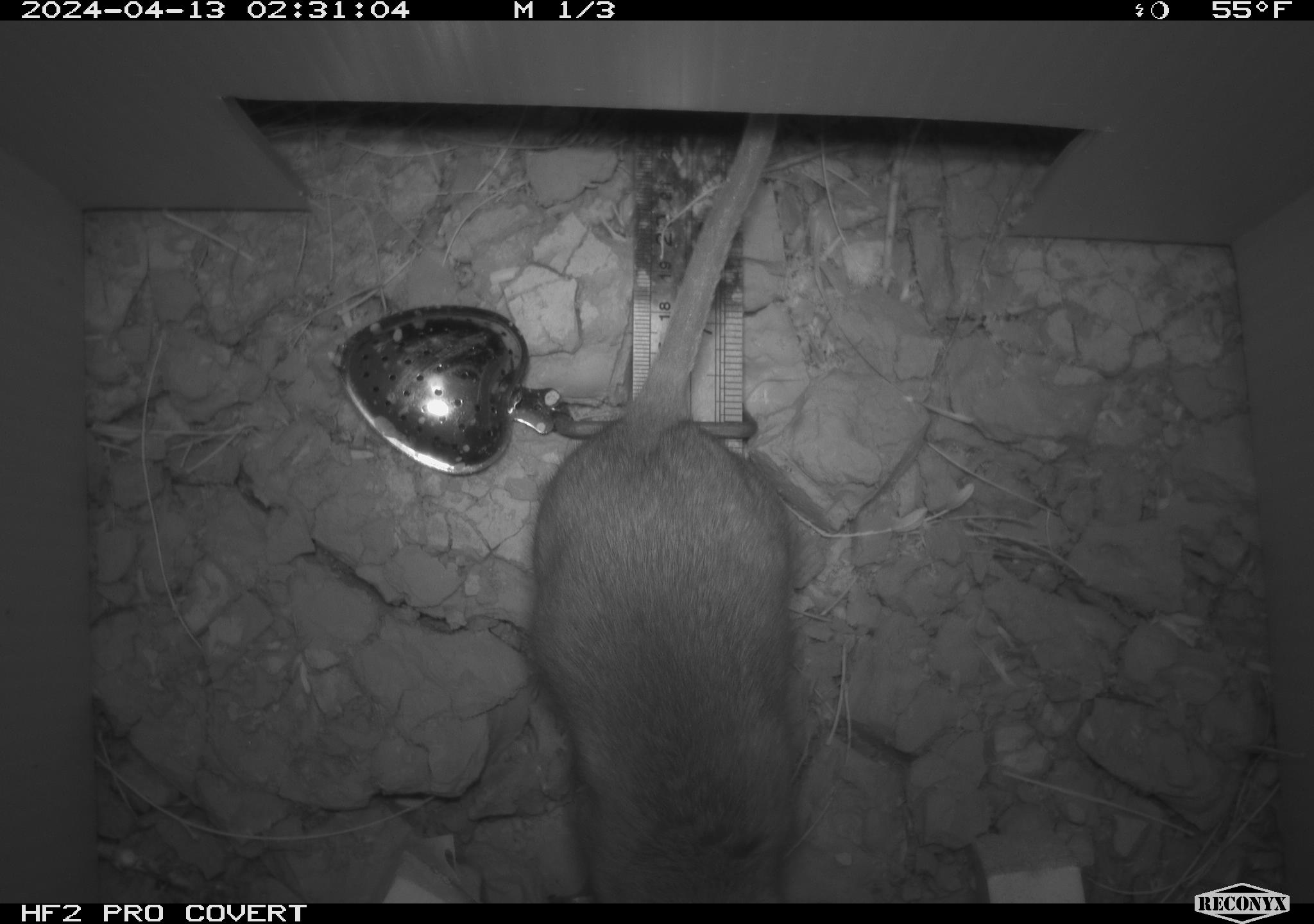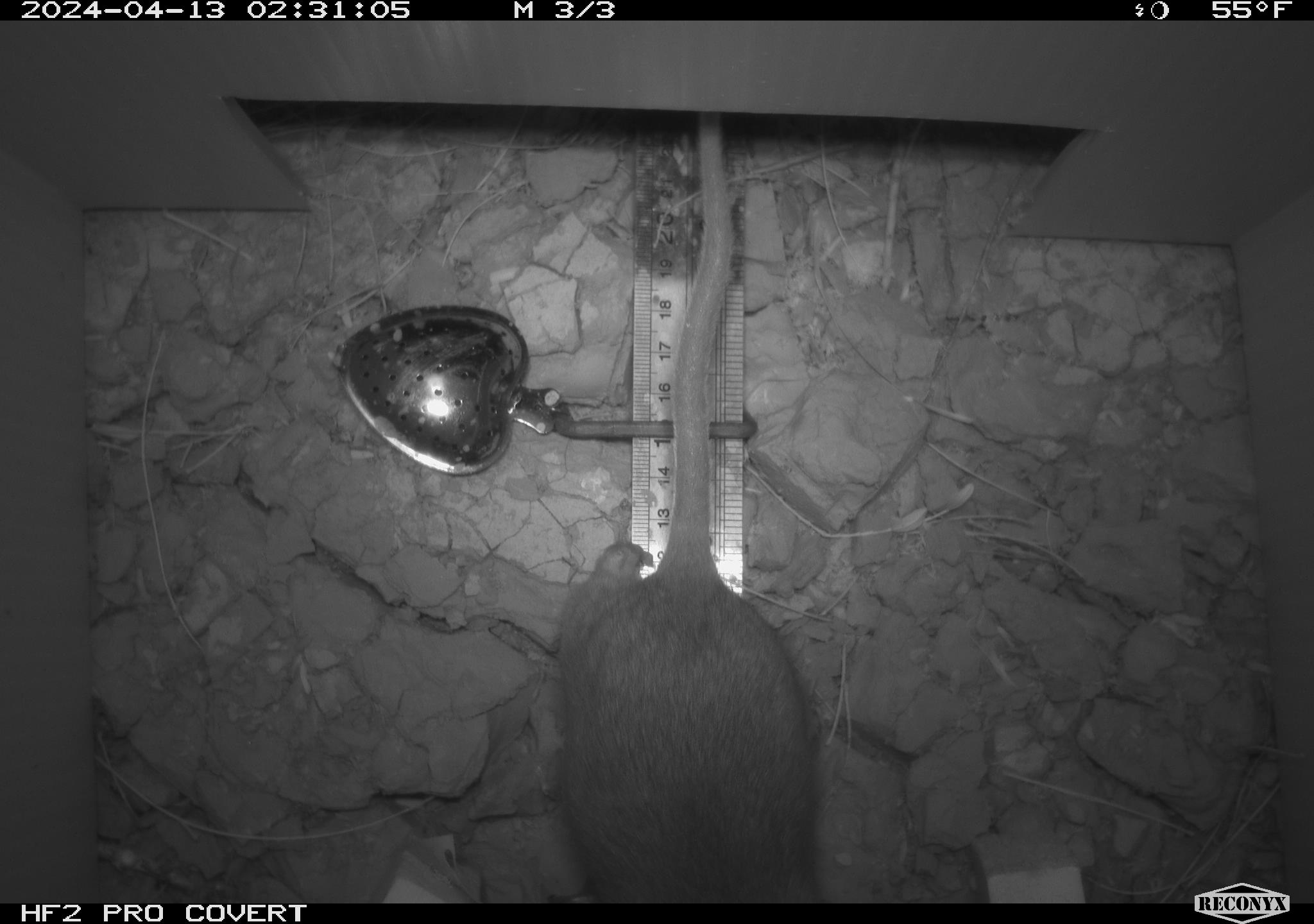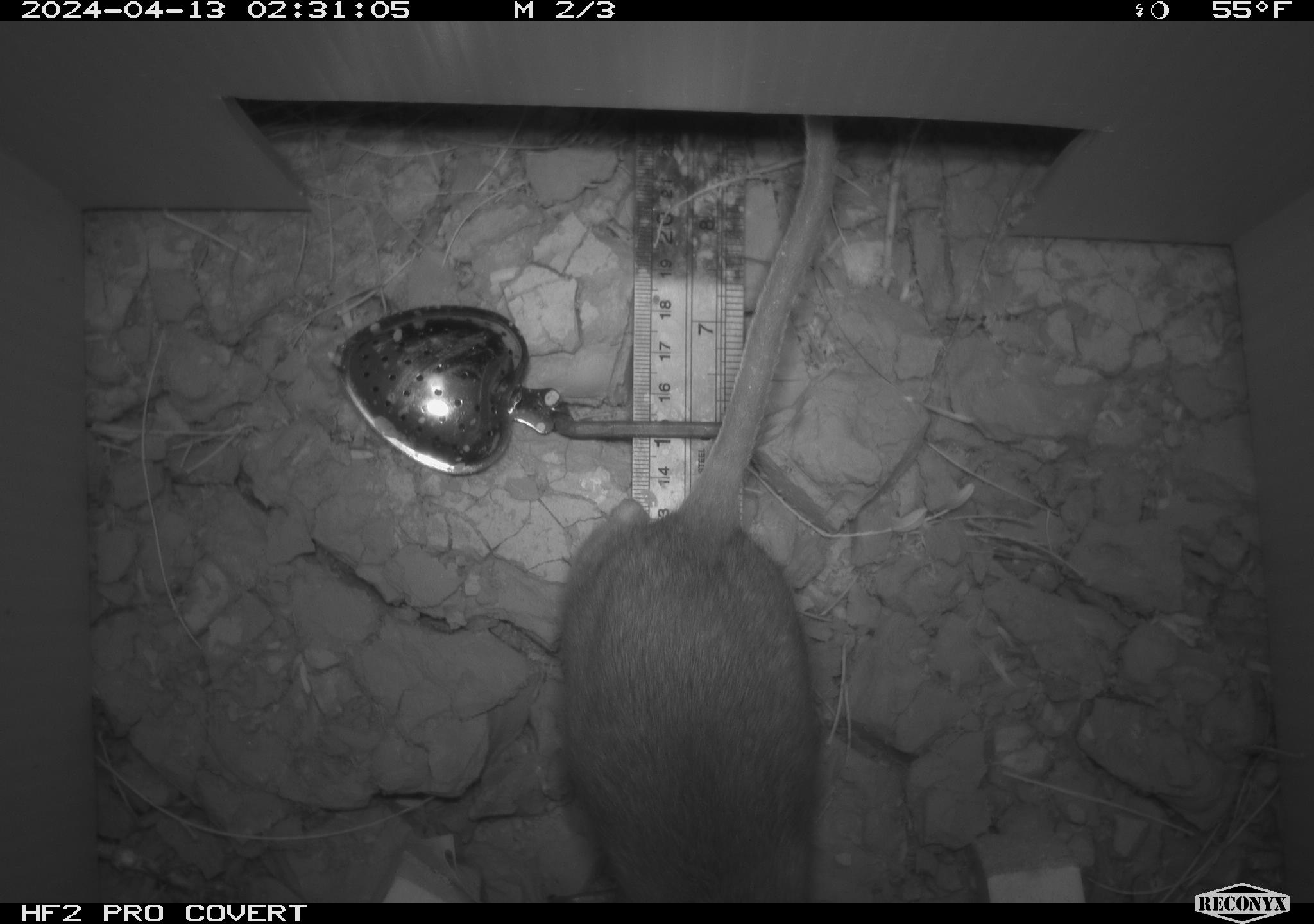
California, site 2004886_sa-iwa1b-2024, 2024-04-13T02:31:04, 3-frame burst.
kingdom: Animalia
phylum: Chordata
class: Mammalia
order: Rodentia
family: Cricetidae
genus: Neotoma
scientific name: Neotoma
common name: pack rat or woodrat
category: neotoma species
Neotoma species (pack rat or woodrat) (Neotoma).